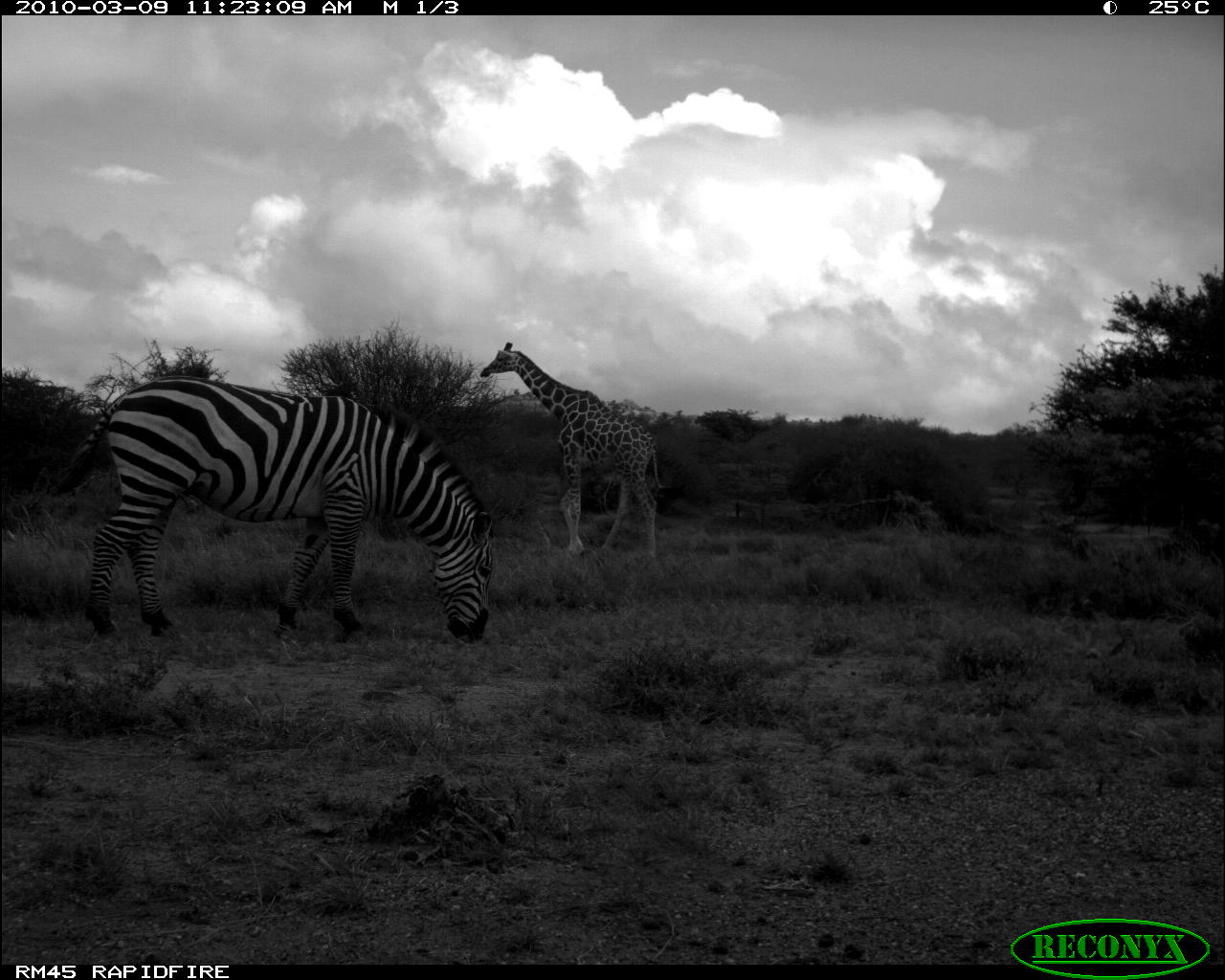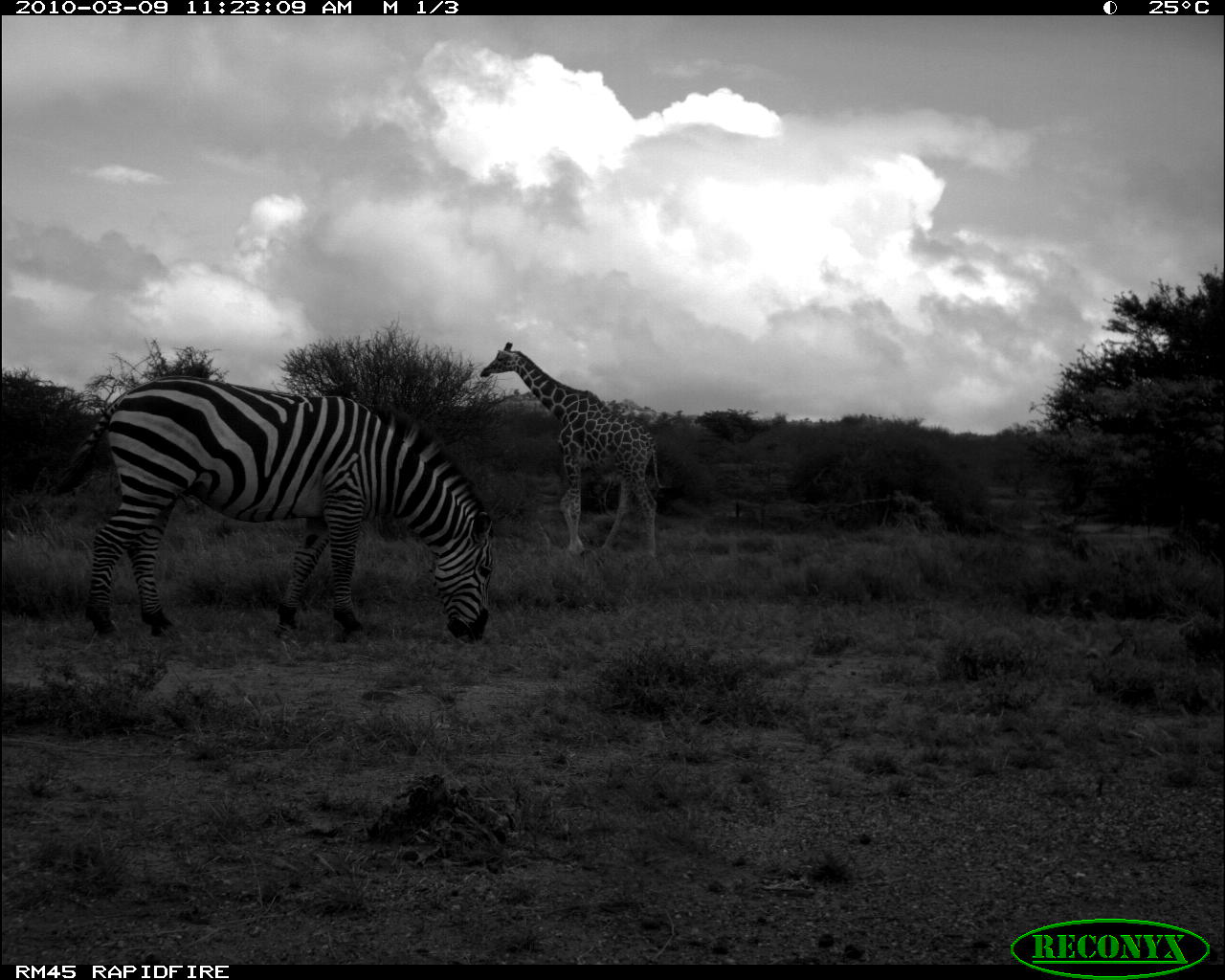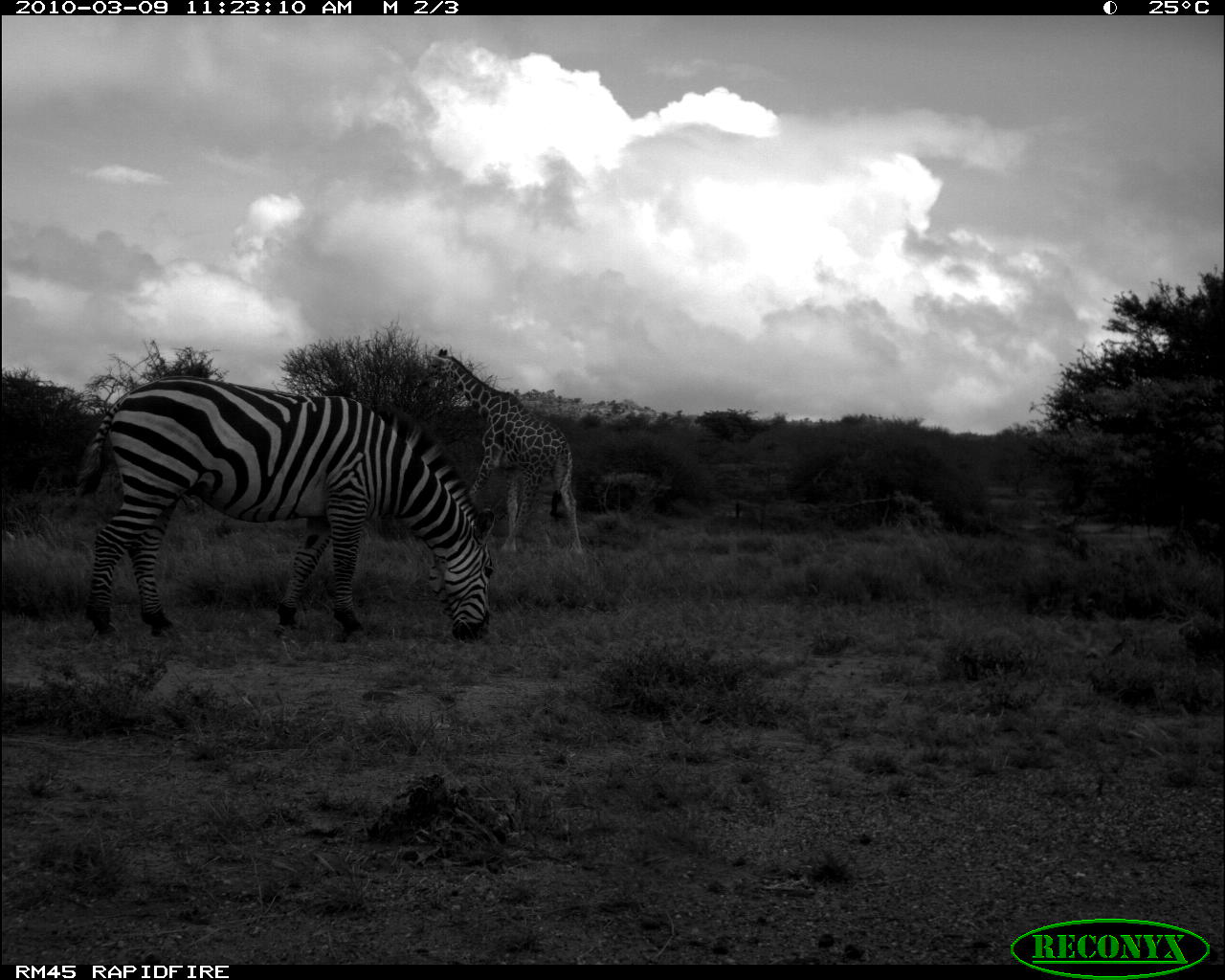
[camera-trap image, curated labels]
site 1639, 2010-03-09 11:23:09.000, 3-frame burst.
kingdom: Animalia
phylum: Chordata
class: Mammalia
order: Perissodactyla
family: Equidae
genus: Equus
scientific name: Equus quagga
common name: plains zebra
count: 1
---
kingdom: Animalia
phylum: Chordata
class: Mammalia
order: Artiodactyla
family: Giraffidae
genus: Giraffa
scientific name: Giraffa camelopardalis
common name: giraffe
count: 1